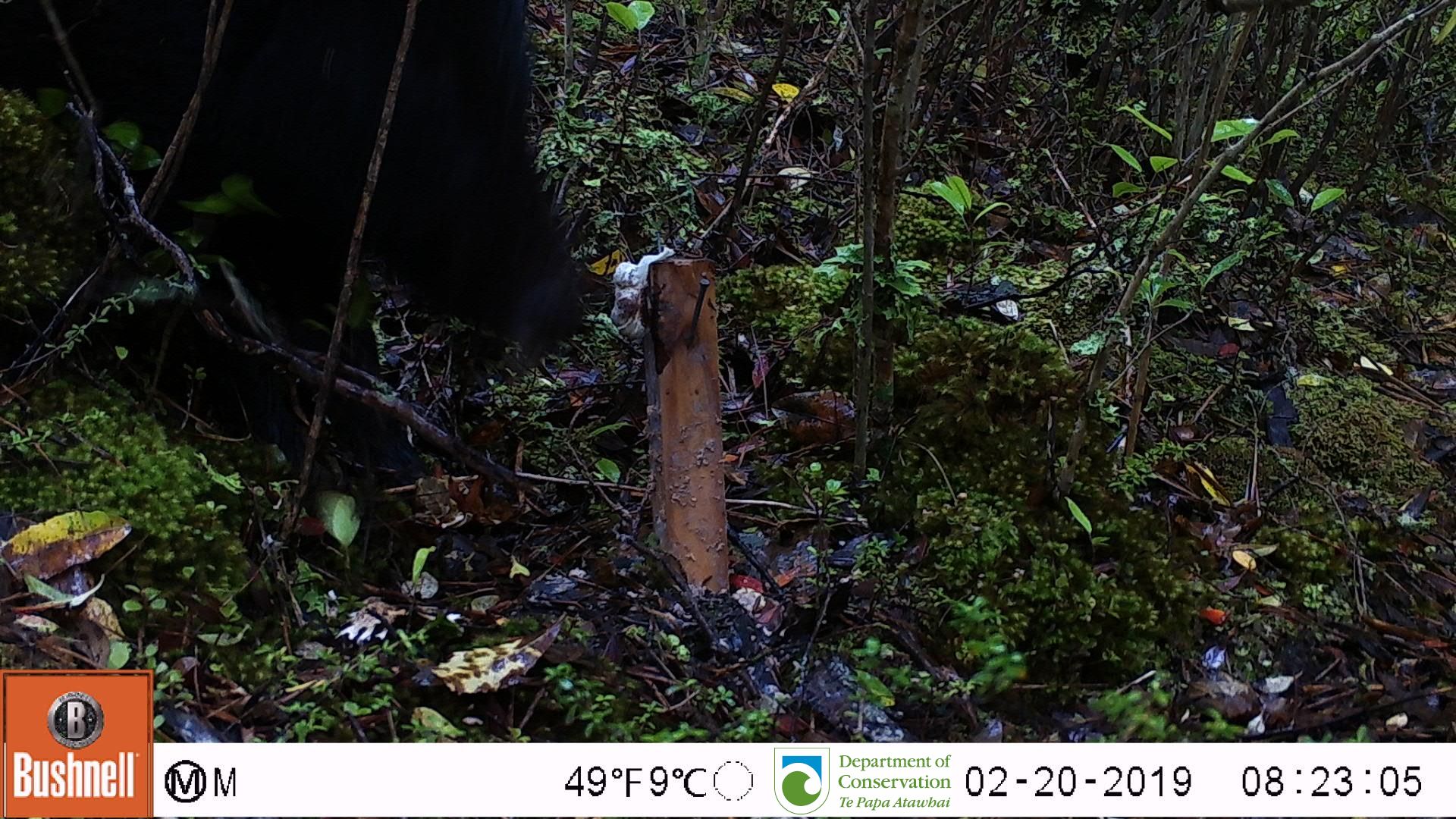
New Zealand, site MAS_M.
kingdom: Animalia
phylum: Chordata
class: Mammalia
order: Artiodactyla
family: Suidae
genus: Sus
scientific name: Sus scrofa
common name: pig